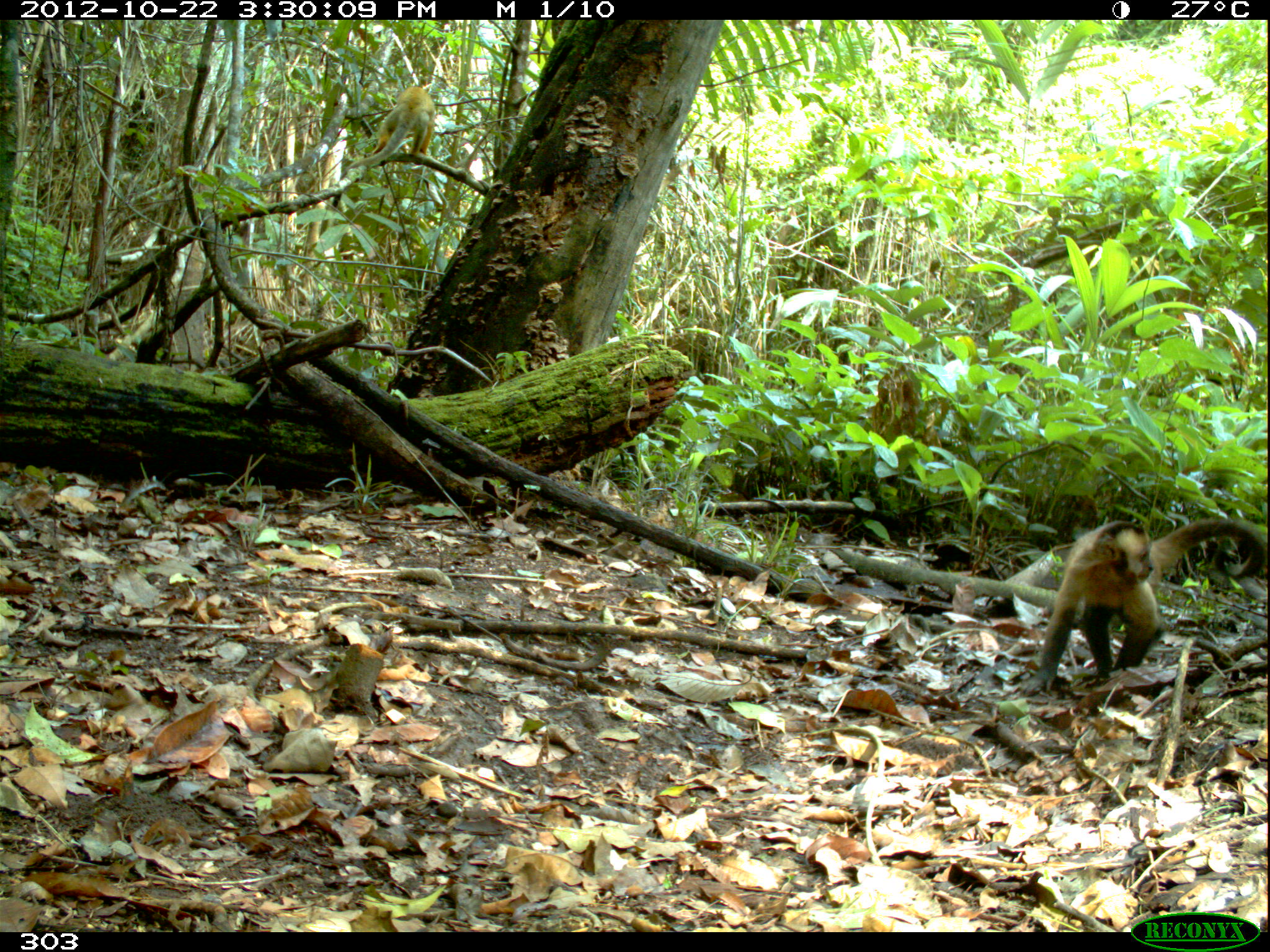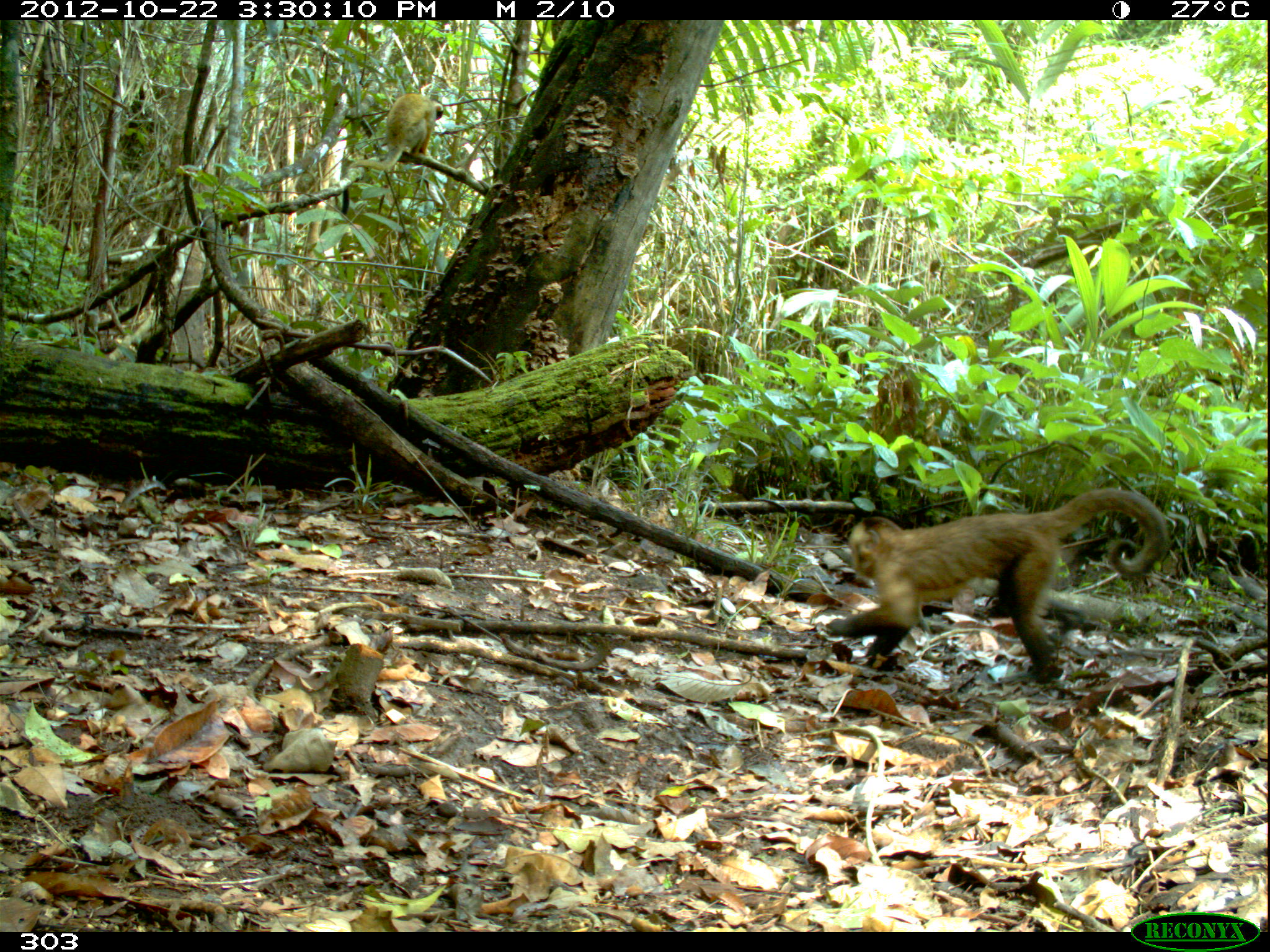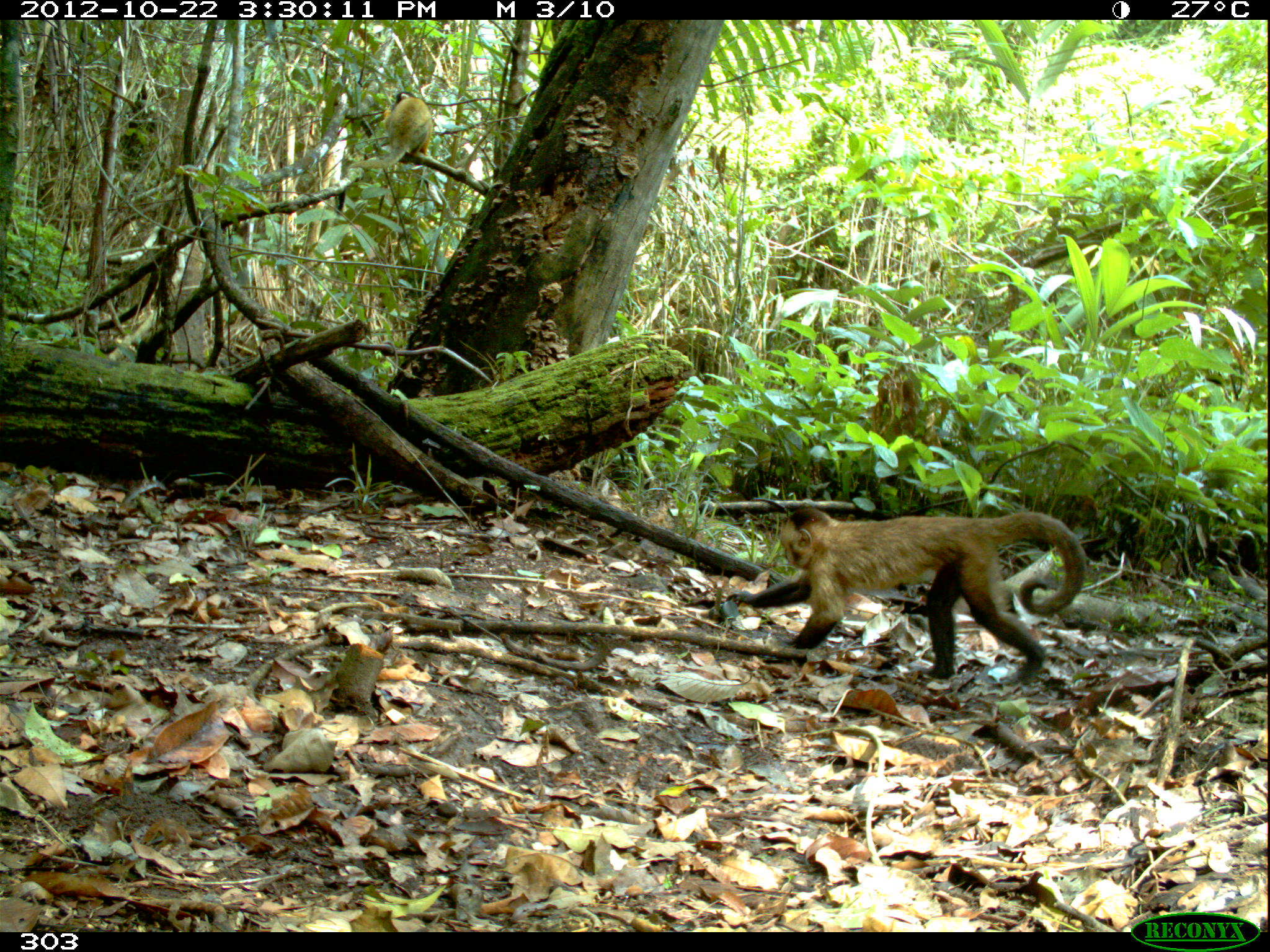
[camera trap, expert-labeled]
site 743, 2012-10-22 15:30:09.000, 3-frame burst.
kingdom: Animalia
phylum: Chordata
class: Mammalia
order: Primates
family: Cebidae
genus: Sapajus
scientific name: Sapajus apella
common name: tufted capuchin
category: cebus apella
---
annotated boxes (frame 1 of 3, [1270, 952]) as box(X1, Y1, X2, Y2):
cebus apella: box(1015, 517, 1267, 696); box(332, 85, 436, 206)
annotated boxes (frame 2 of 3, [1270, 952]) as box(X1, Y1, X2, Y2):
cebus apella: box(822, 486, 1167, 686); box(341, 92, 443, 216)